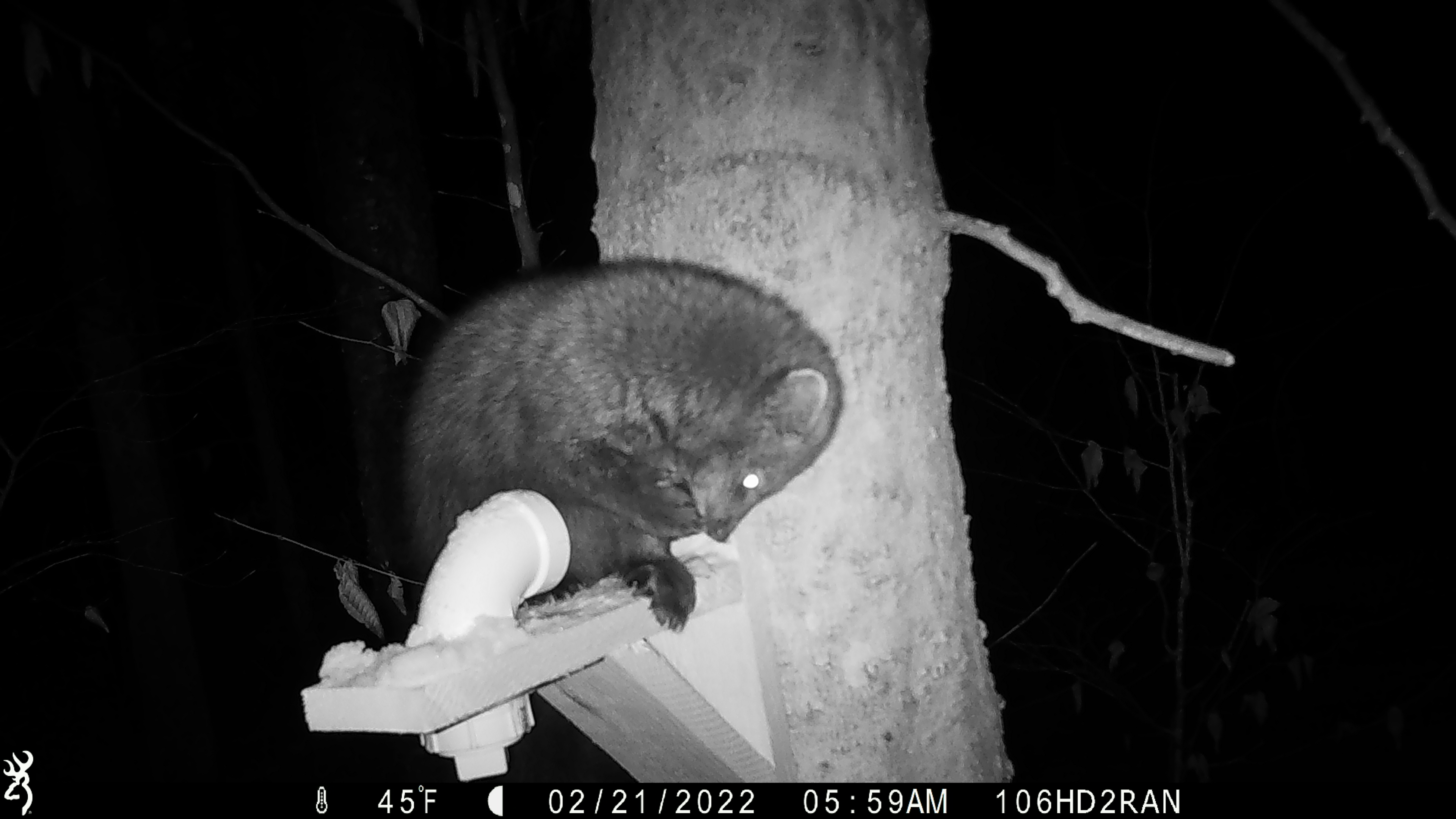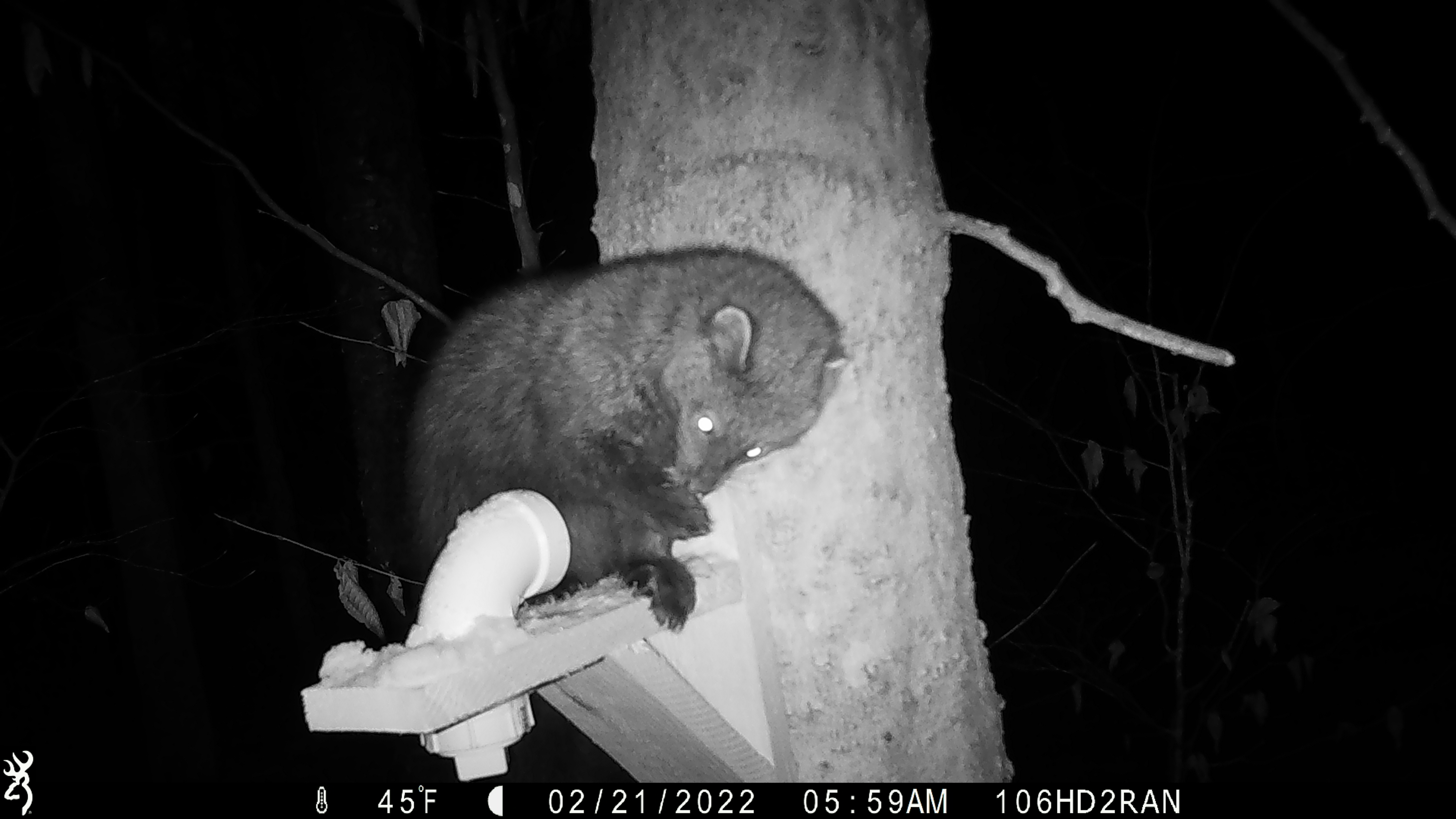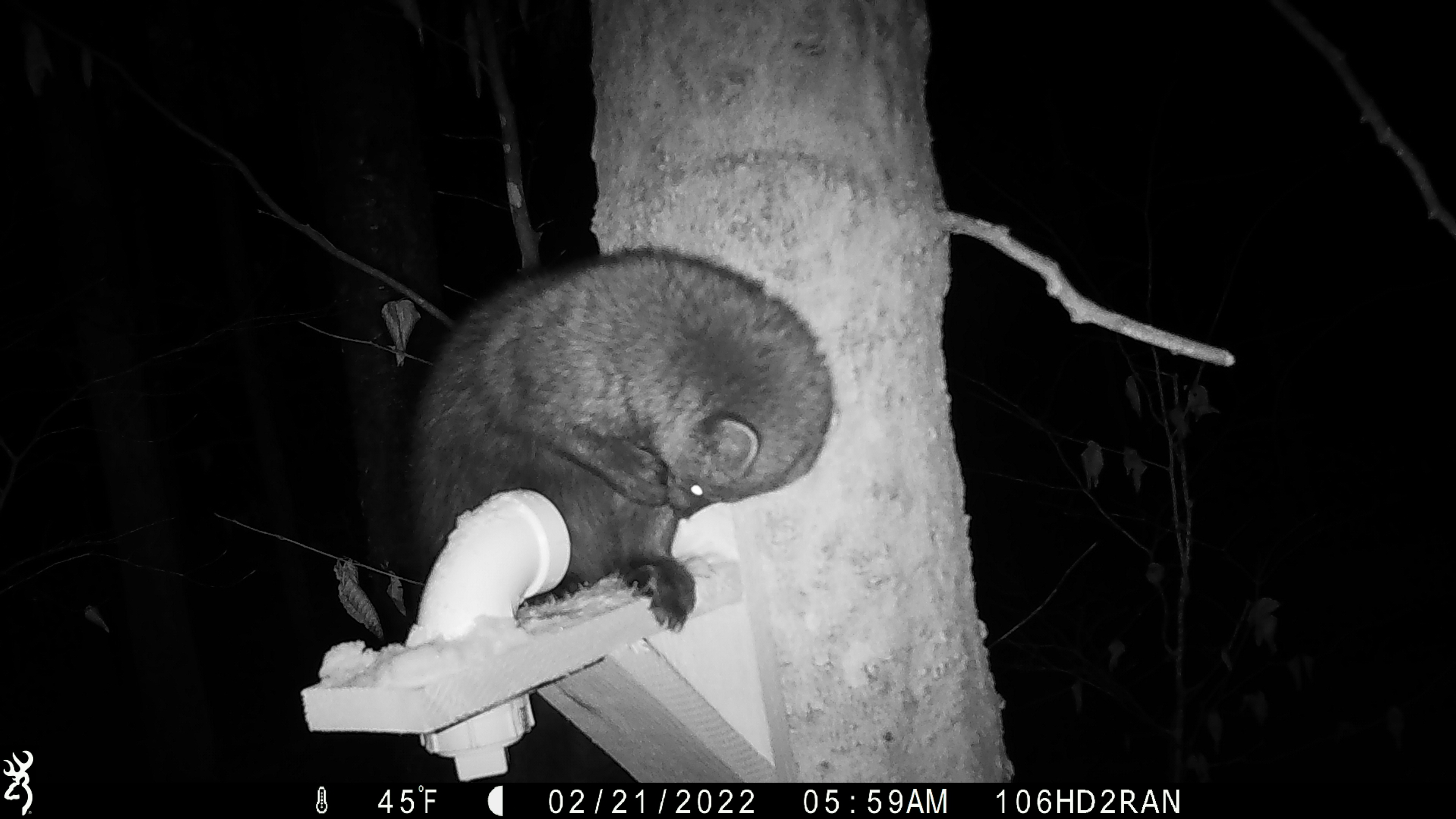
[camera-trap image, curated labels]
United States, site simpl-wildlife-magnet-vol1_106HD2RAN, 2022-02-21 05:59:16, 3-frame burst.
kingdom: Animalia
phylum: Chordata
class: Mammalia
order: Carnivora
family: Mustelidae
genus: Pekania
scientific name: Pekania pennanti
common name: fisher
Fisher (Pekania pennanti).